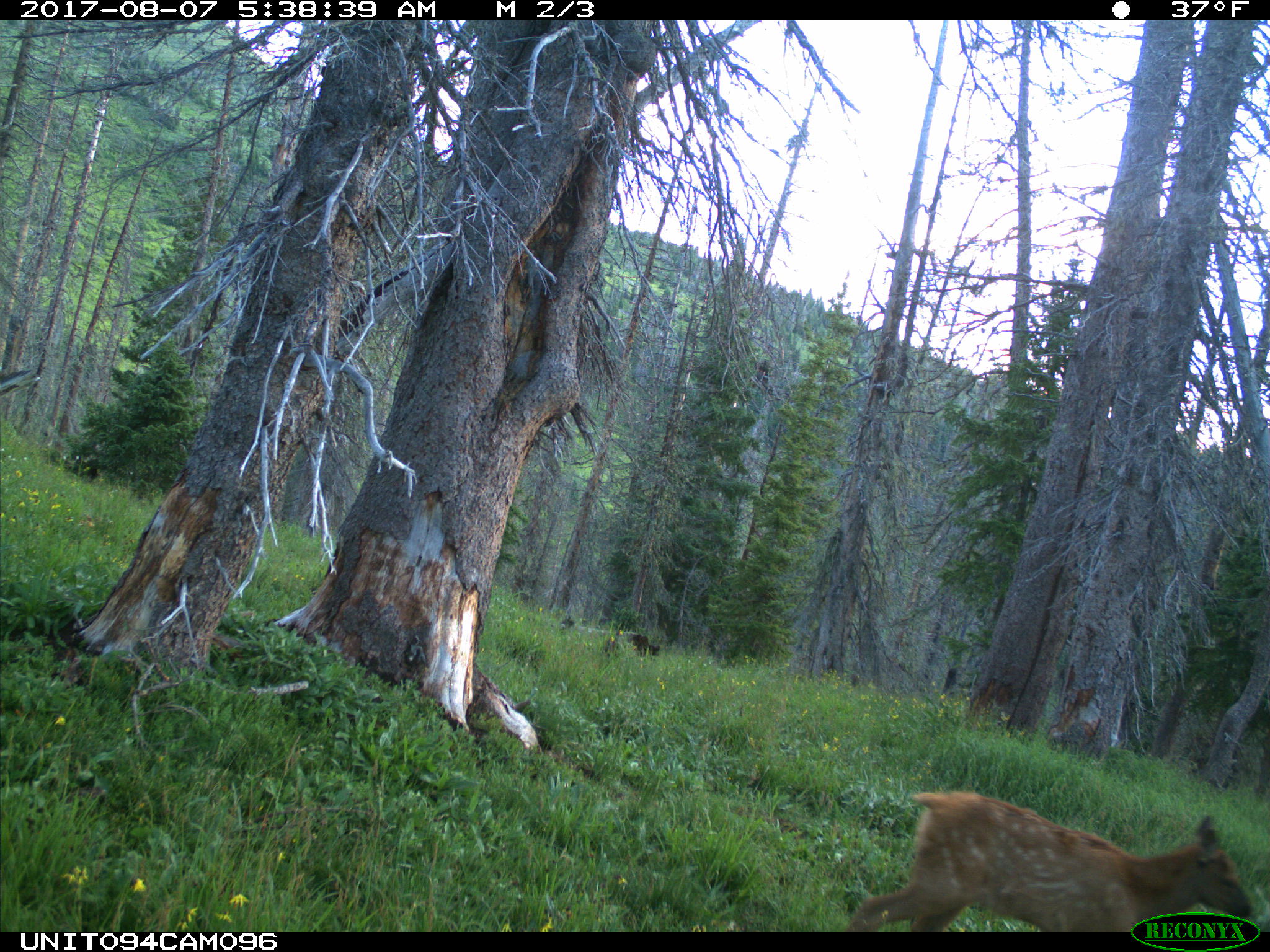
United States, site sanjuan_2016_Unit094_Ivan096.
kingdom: Animalia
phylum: Chordata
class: Mammalia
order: Artiodactyla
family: Cervidae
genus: Cervus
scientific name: Cervus elaphus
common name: red deer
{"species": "Cervus elaphus (red deer)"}